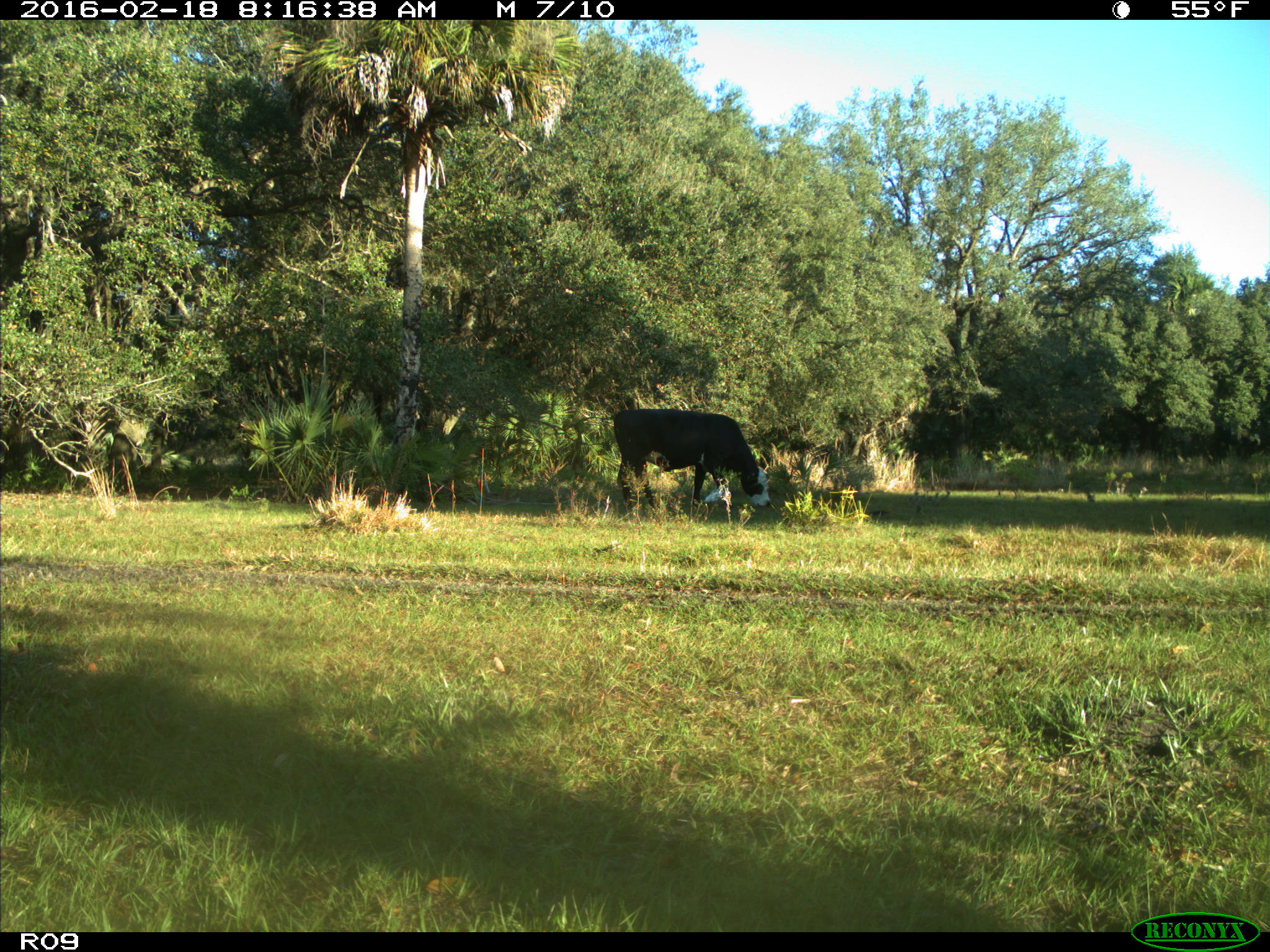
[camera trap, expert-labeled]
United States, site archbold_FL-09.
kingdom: Animalia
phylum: Chordata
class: Mammalia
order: Artiodactyla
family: Bovidae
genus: Bos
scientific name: Bos taurus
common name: domestic cow